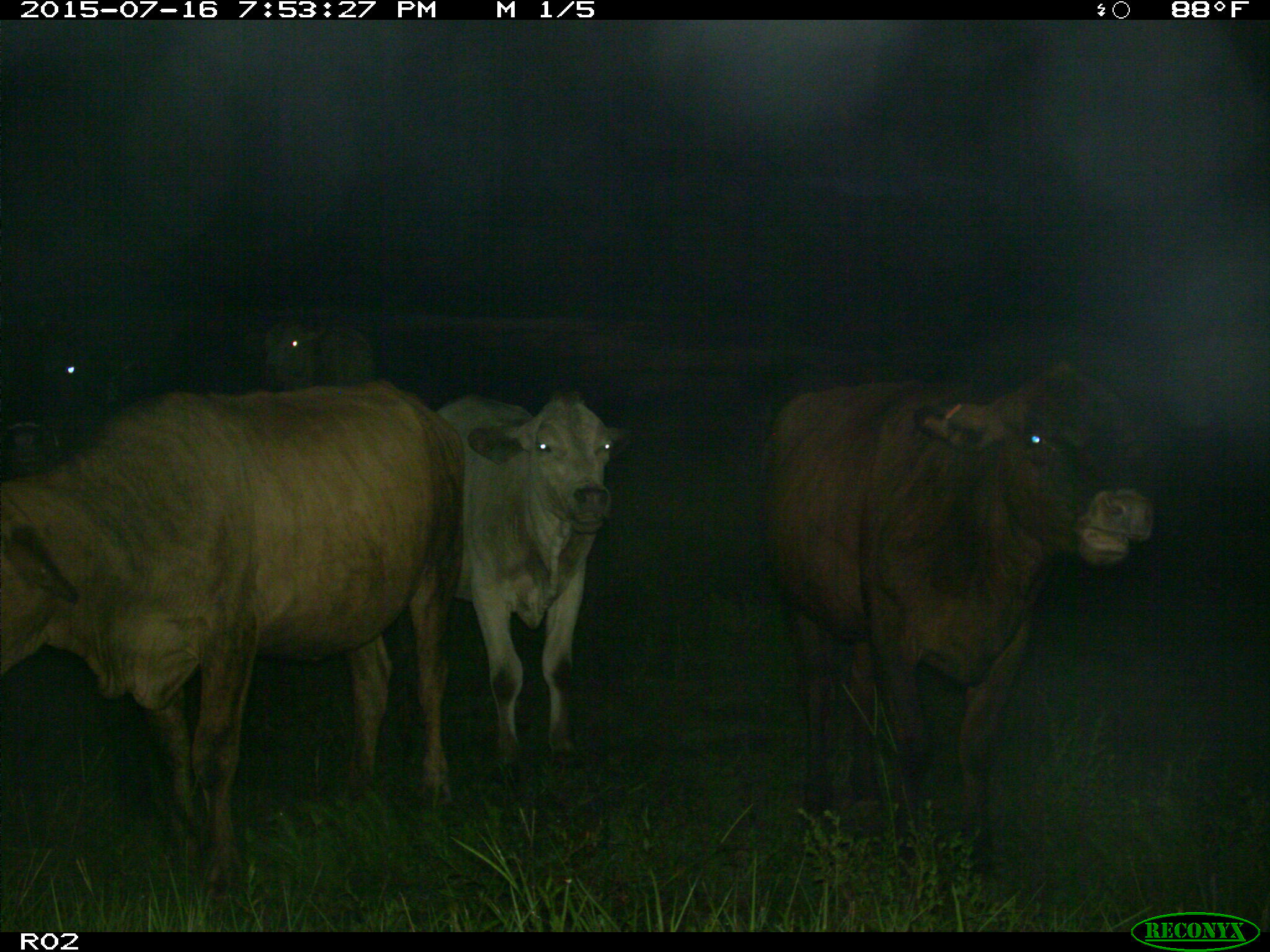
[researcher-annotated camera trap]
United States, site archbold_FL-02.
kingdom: Animalia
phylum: Chordata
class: Mammalia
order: Artiodactyla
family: Bovidae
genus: Bos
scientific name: Bos taurus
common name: domestic cow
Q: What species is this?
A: Bos taurus (domestic cow).